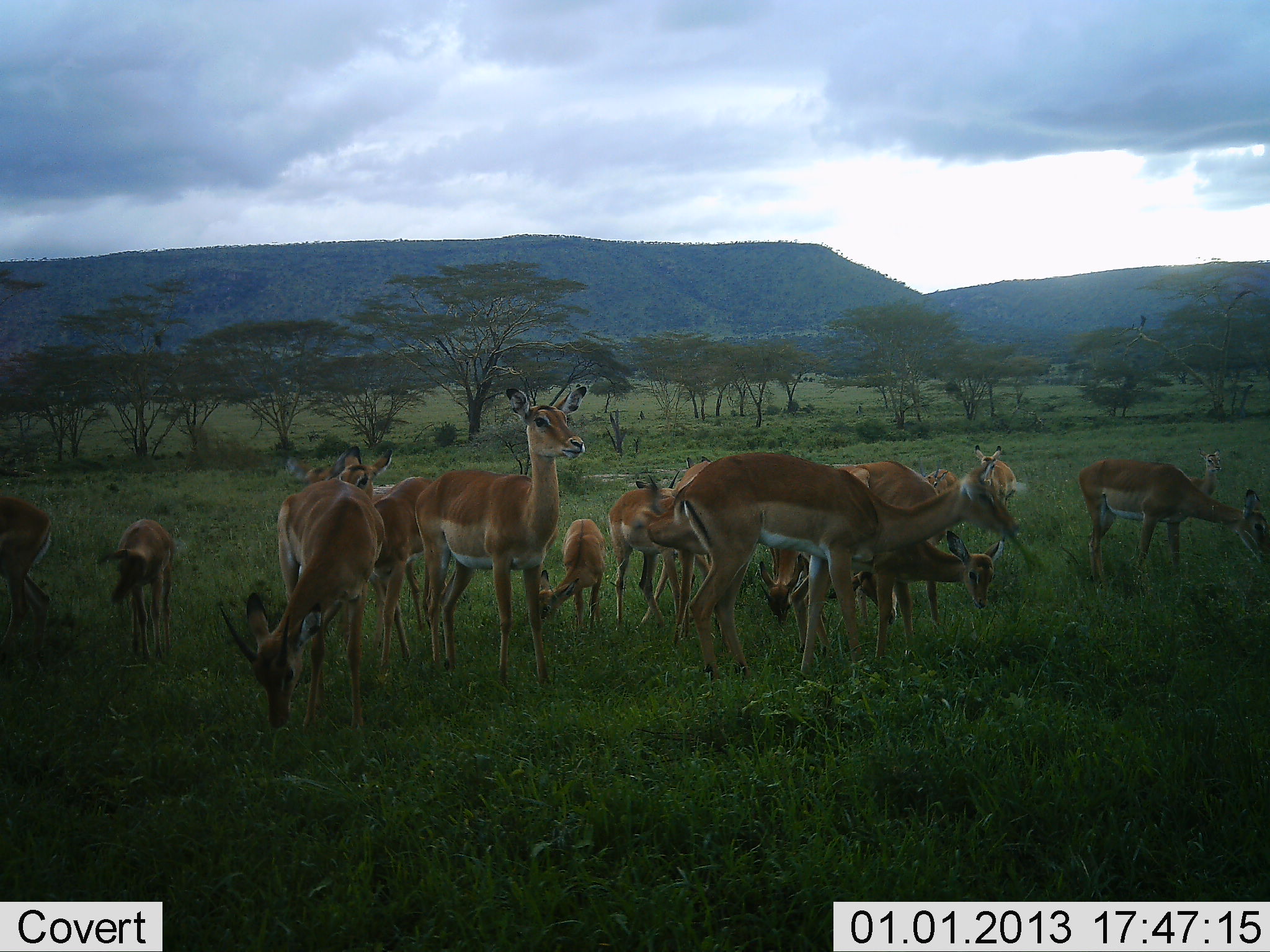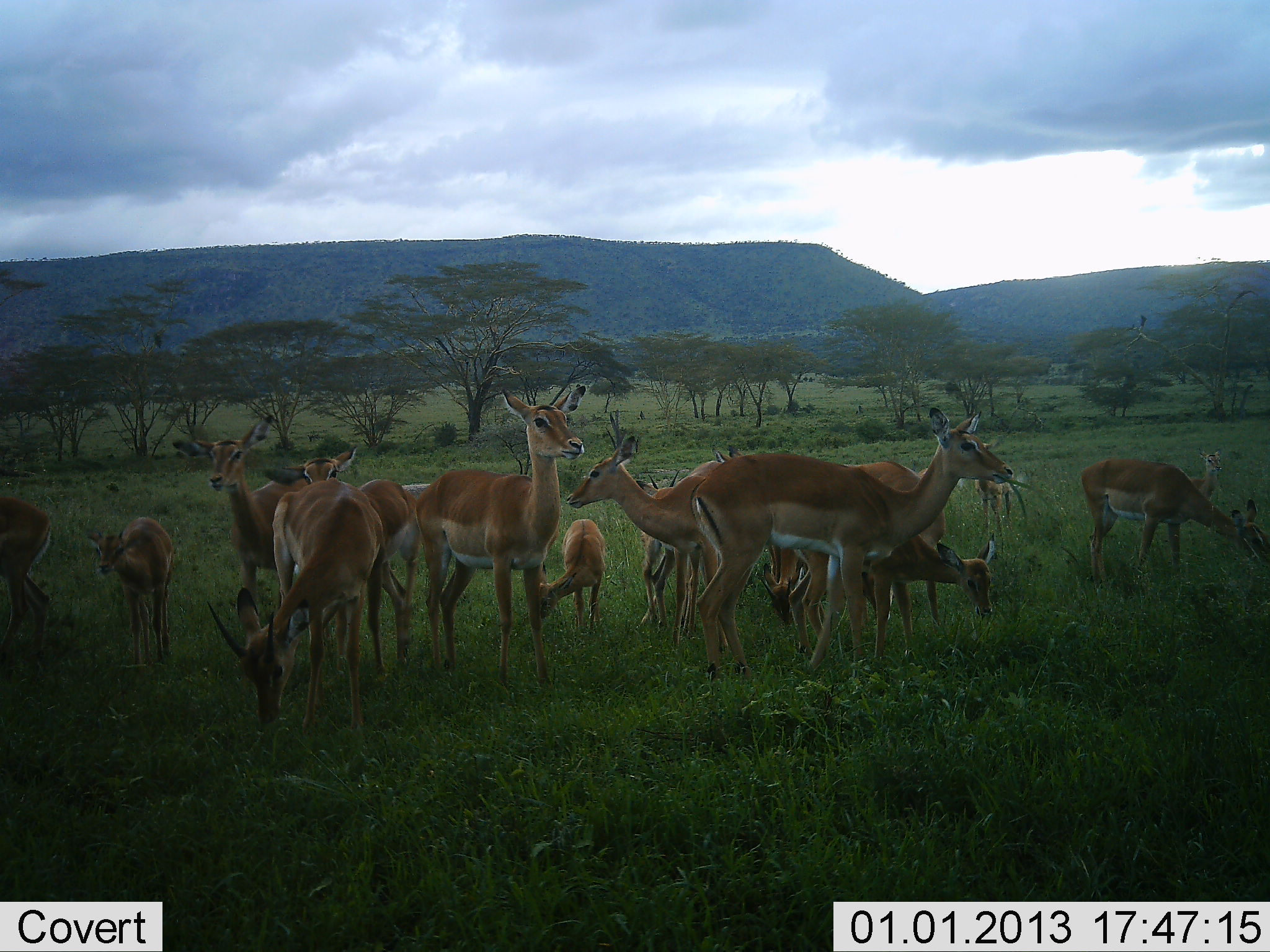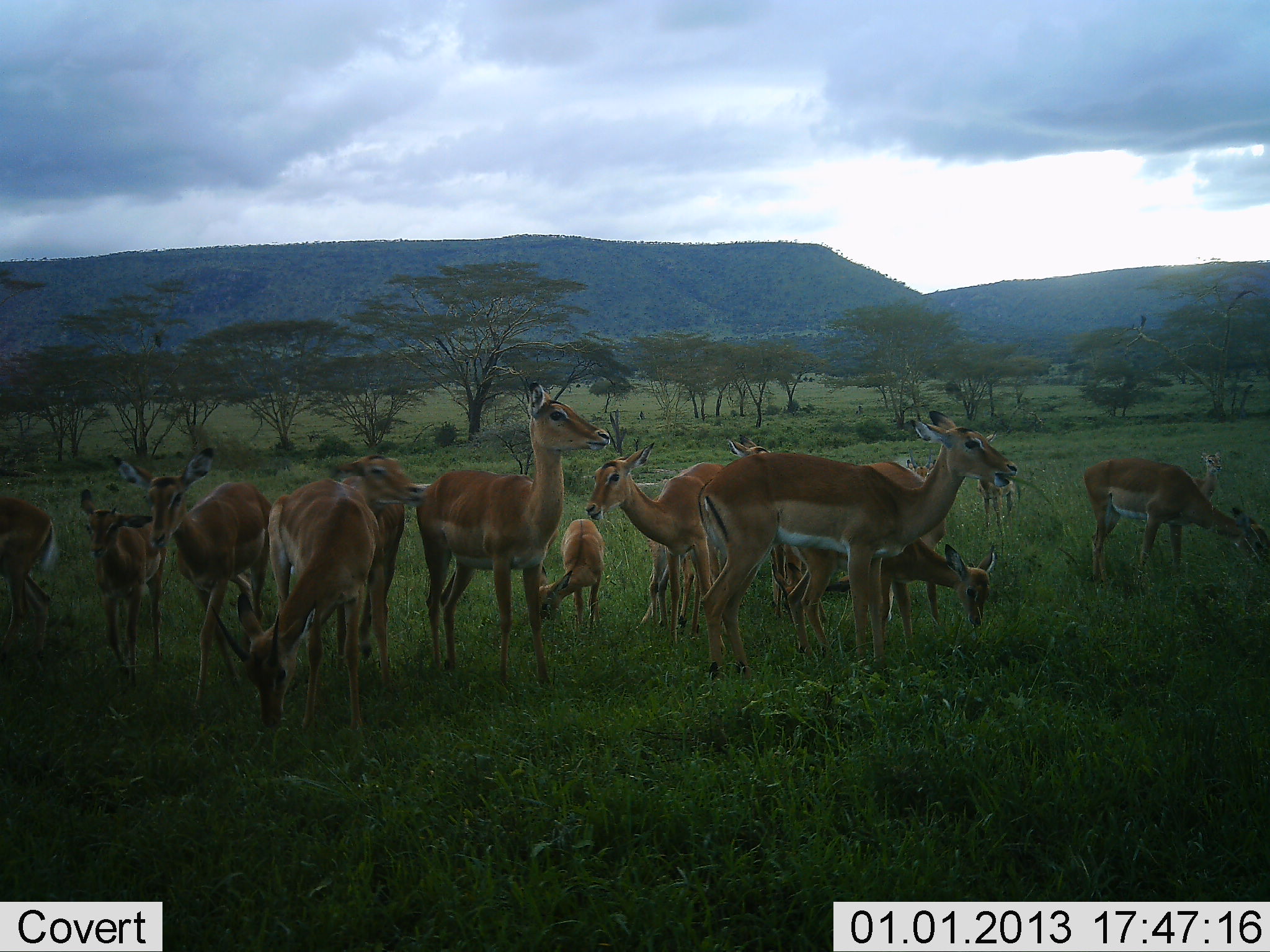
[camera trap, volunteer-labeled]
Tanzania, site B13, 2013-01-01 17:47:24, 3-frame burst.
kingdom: Animalia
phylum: Chordata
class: Mammalia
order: Artiodactyla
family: Bovidae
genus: Aepyceros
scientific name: Aepyceros melampus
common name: impala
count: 11-50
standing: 75%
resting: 6%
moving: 25%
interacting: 12%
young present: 62%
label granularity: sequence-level